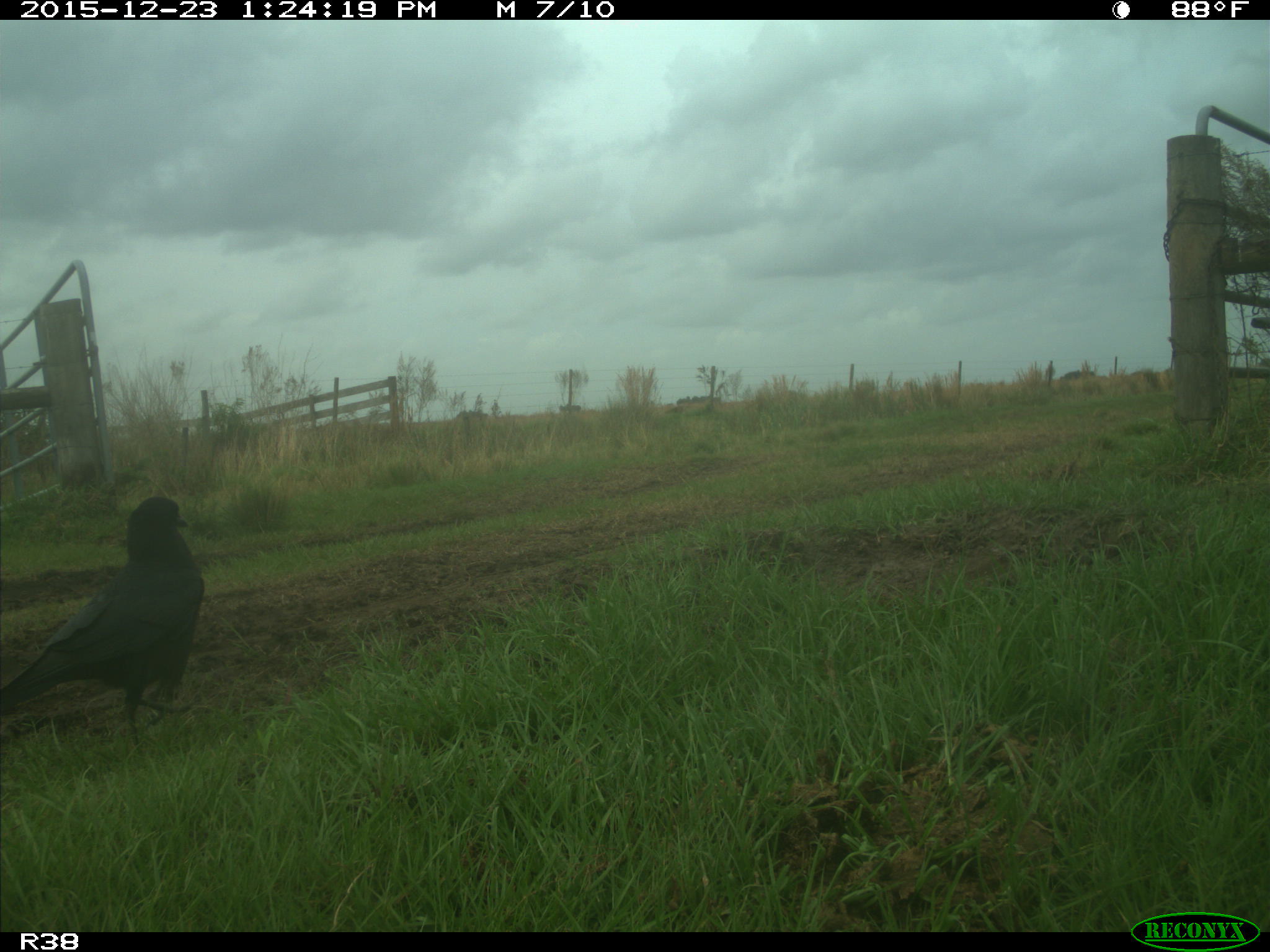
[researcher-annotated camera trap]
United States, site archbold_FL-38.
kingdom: Animalia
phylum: Chordata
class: Aves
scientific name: Aves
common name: birds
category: unidentified bird